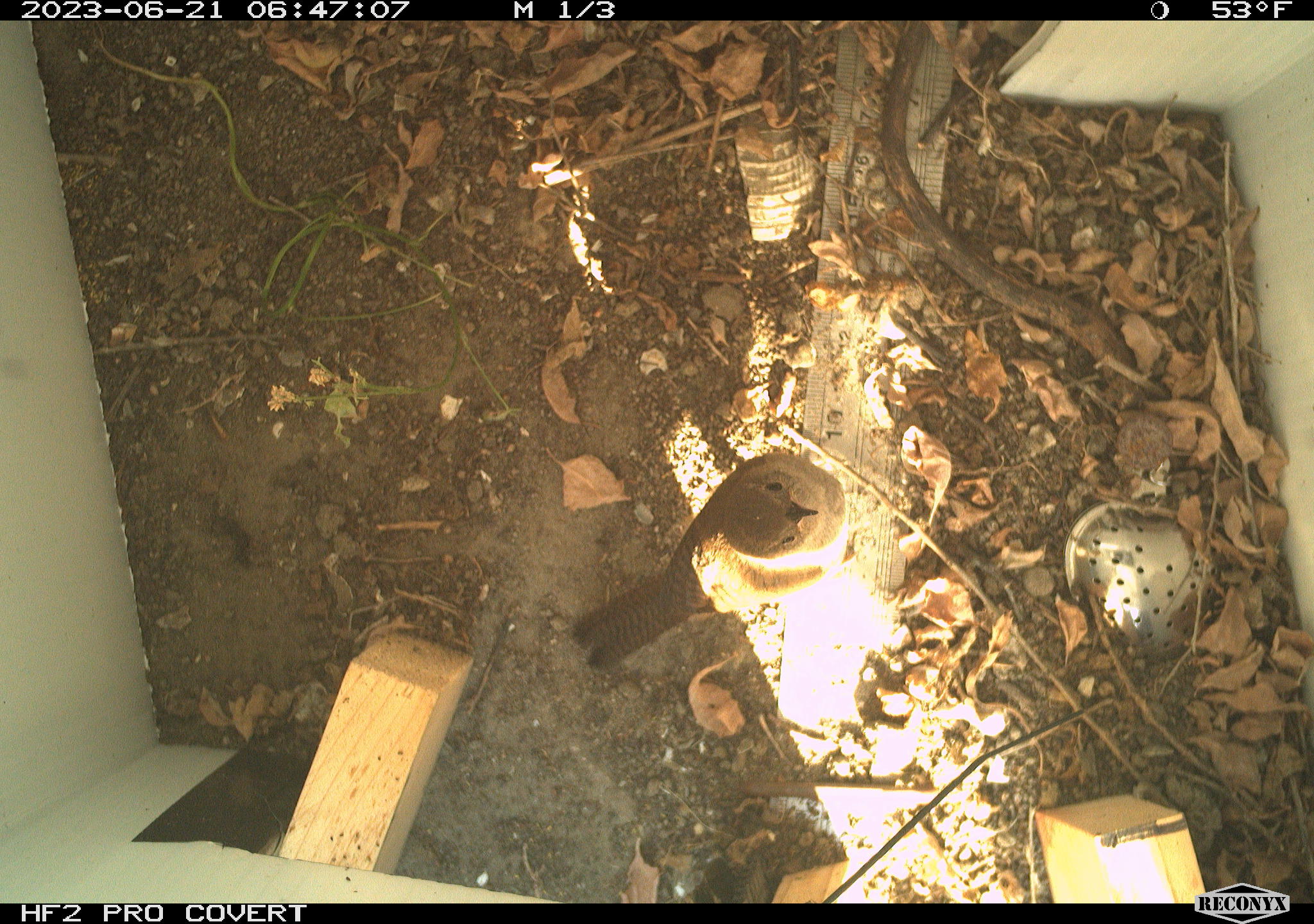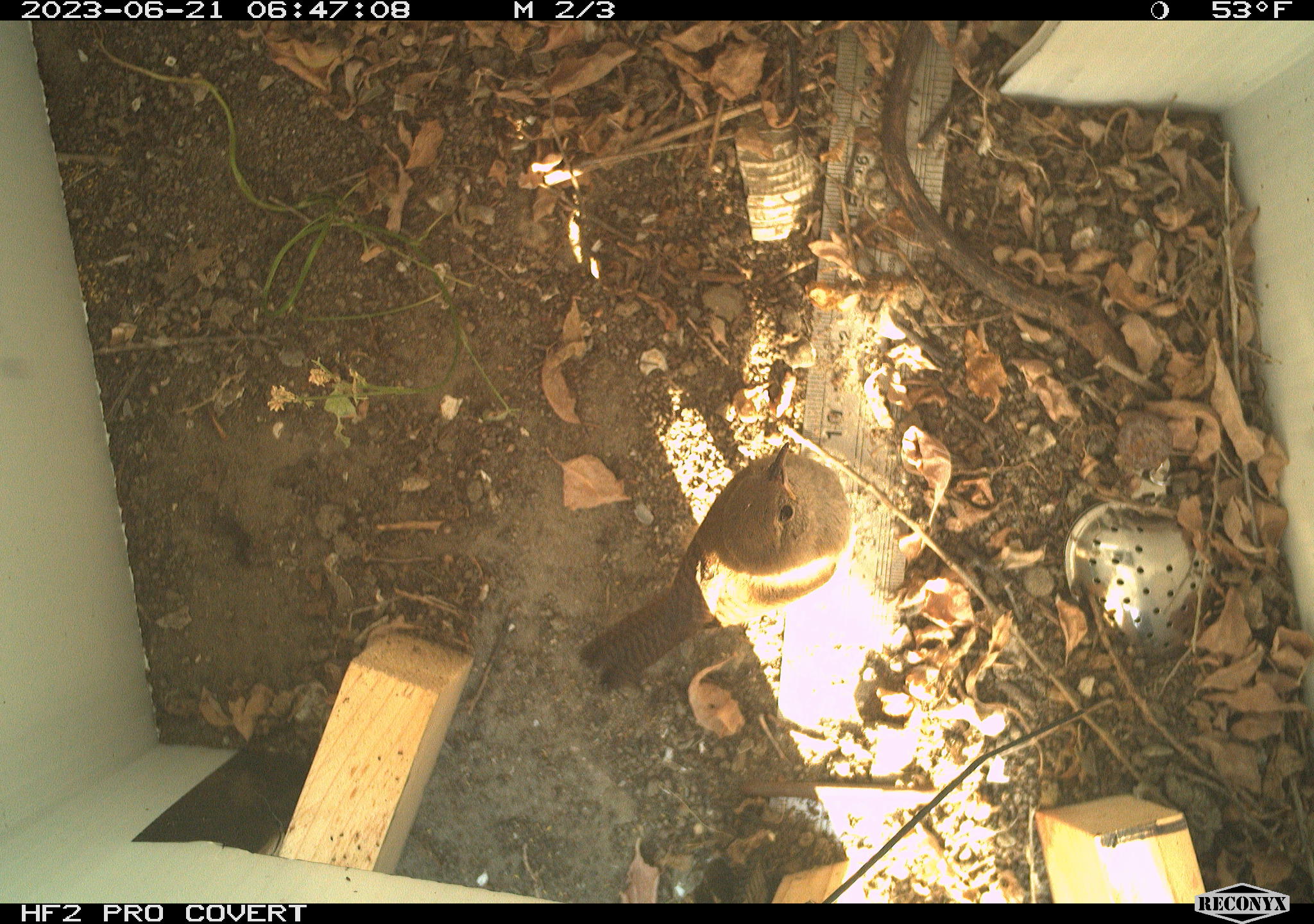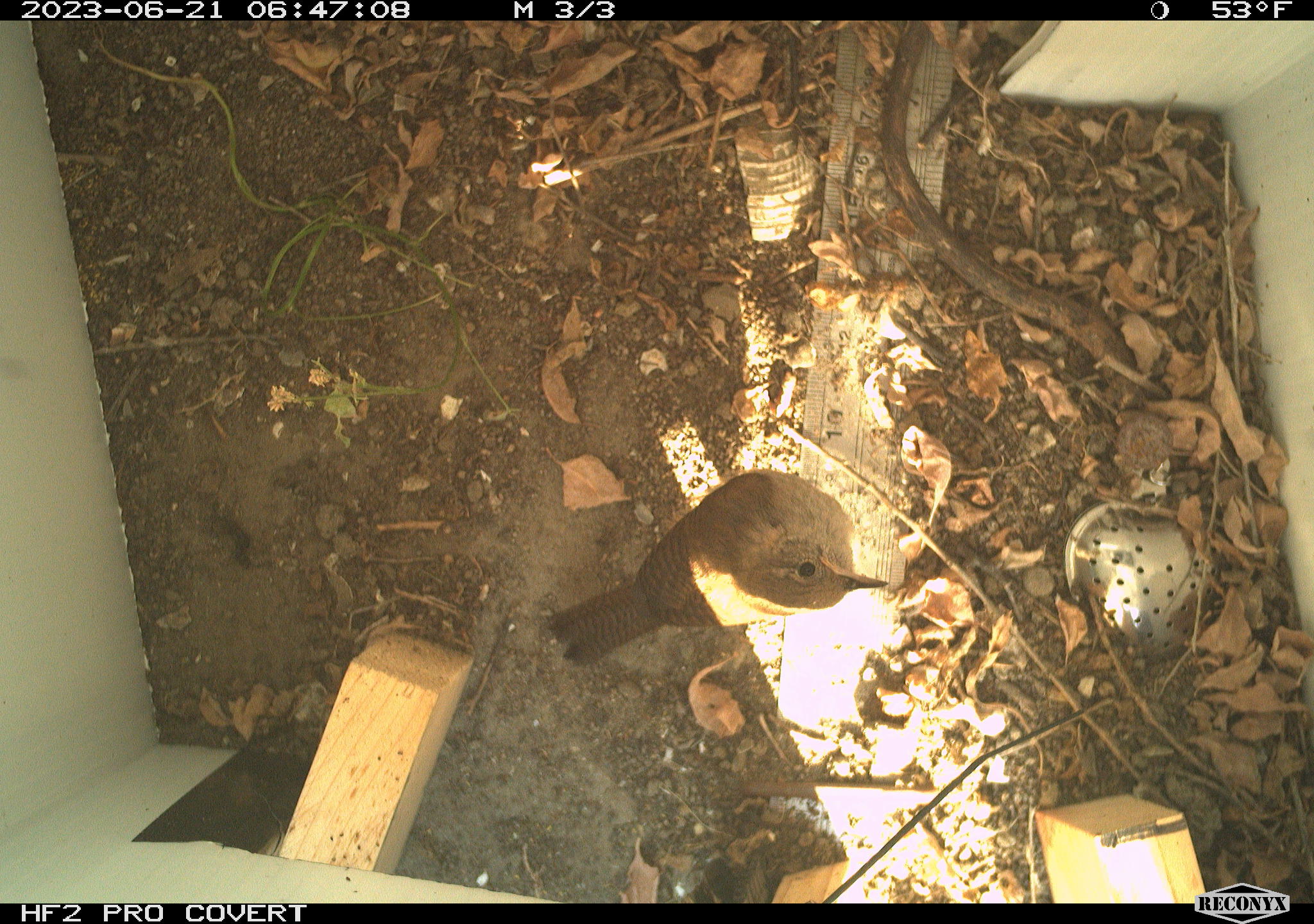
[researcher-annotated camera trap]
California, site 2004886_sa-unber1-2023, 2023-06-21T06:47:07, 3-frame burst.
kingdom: Animalia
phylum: Chordata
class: Aves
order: Passeriformes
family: Troglodytidae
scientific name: Troglodytidae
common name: wren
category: troglodytidae family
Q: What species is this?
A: Troglodytidae family (wren) (Troglodytidae).